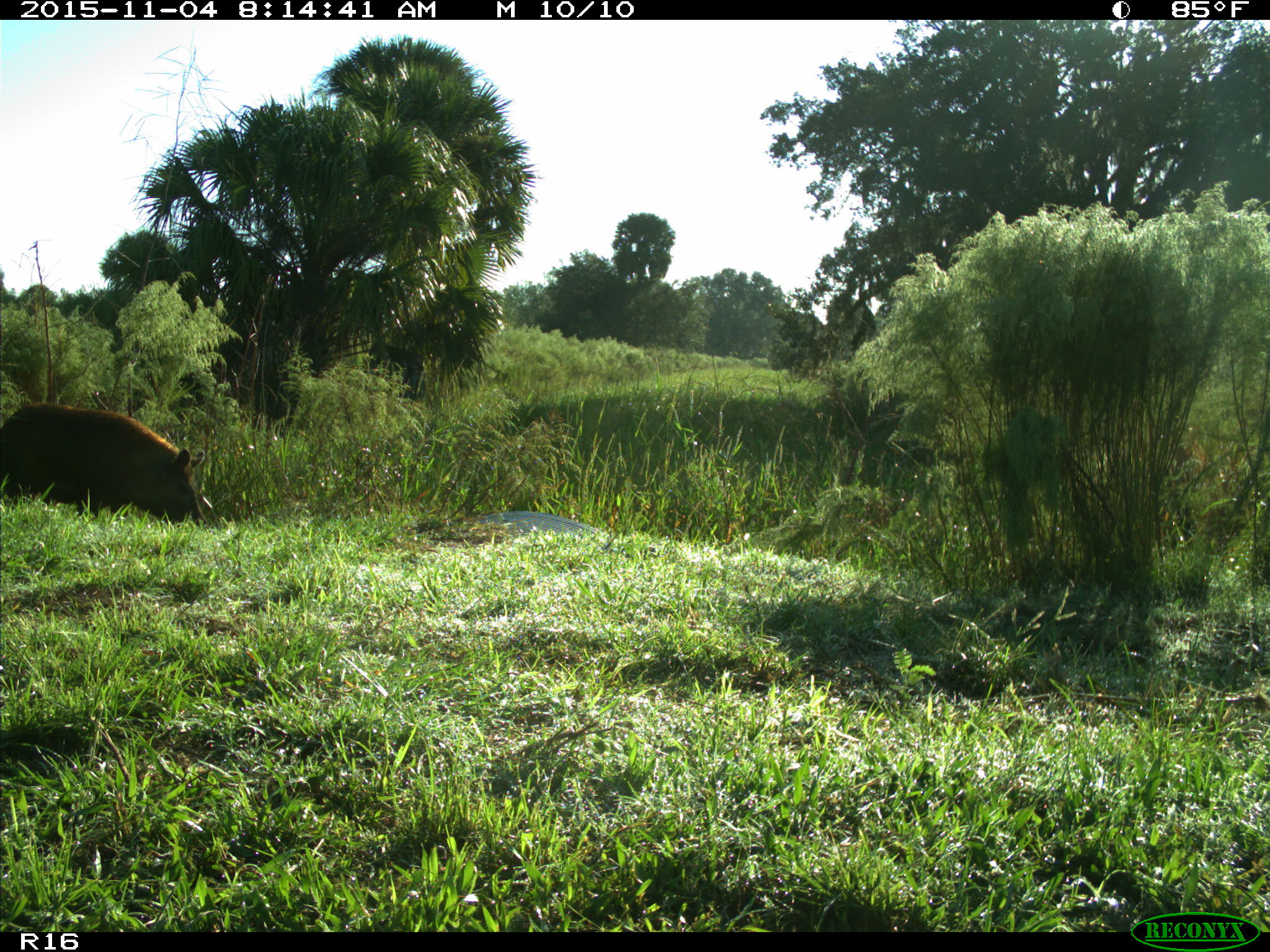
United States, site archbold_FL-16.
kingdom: Animalia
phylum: Chordata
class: Mammalia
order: Artiodactyla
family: Suidae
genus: Sus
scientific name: Sus scrofa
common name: wild boar